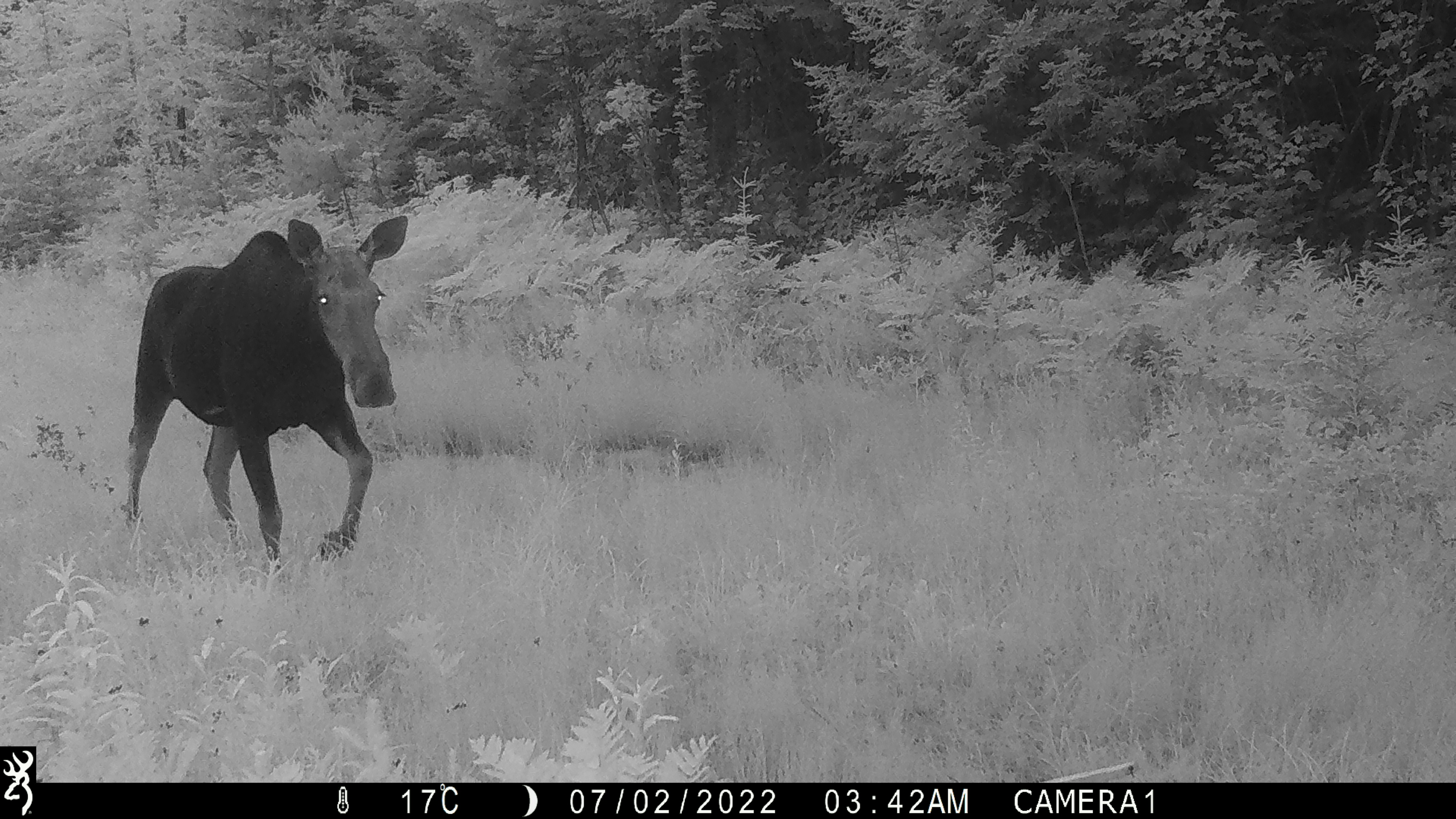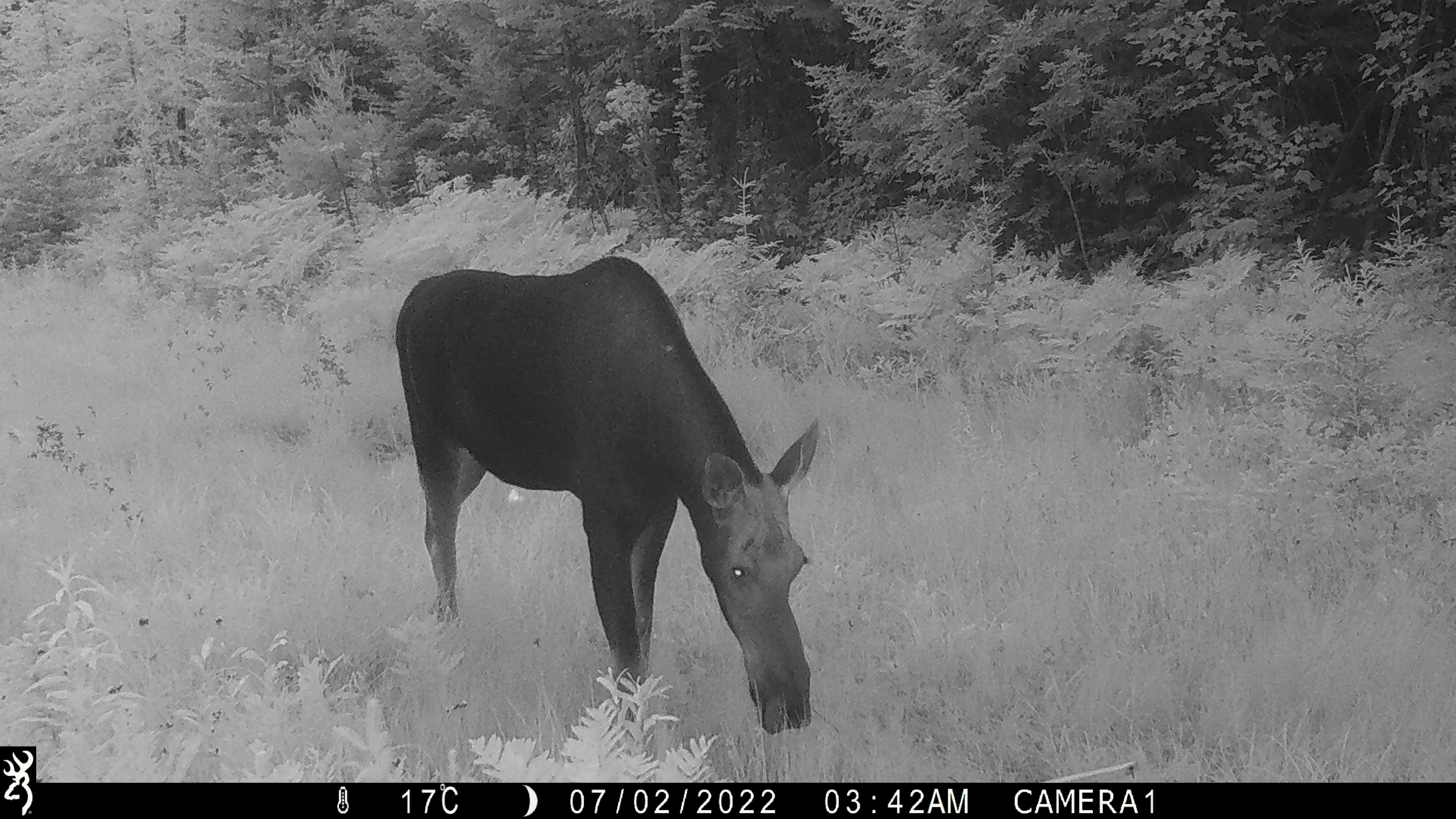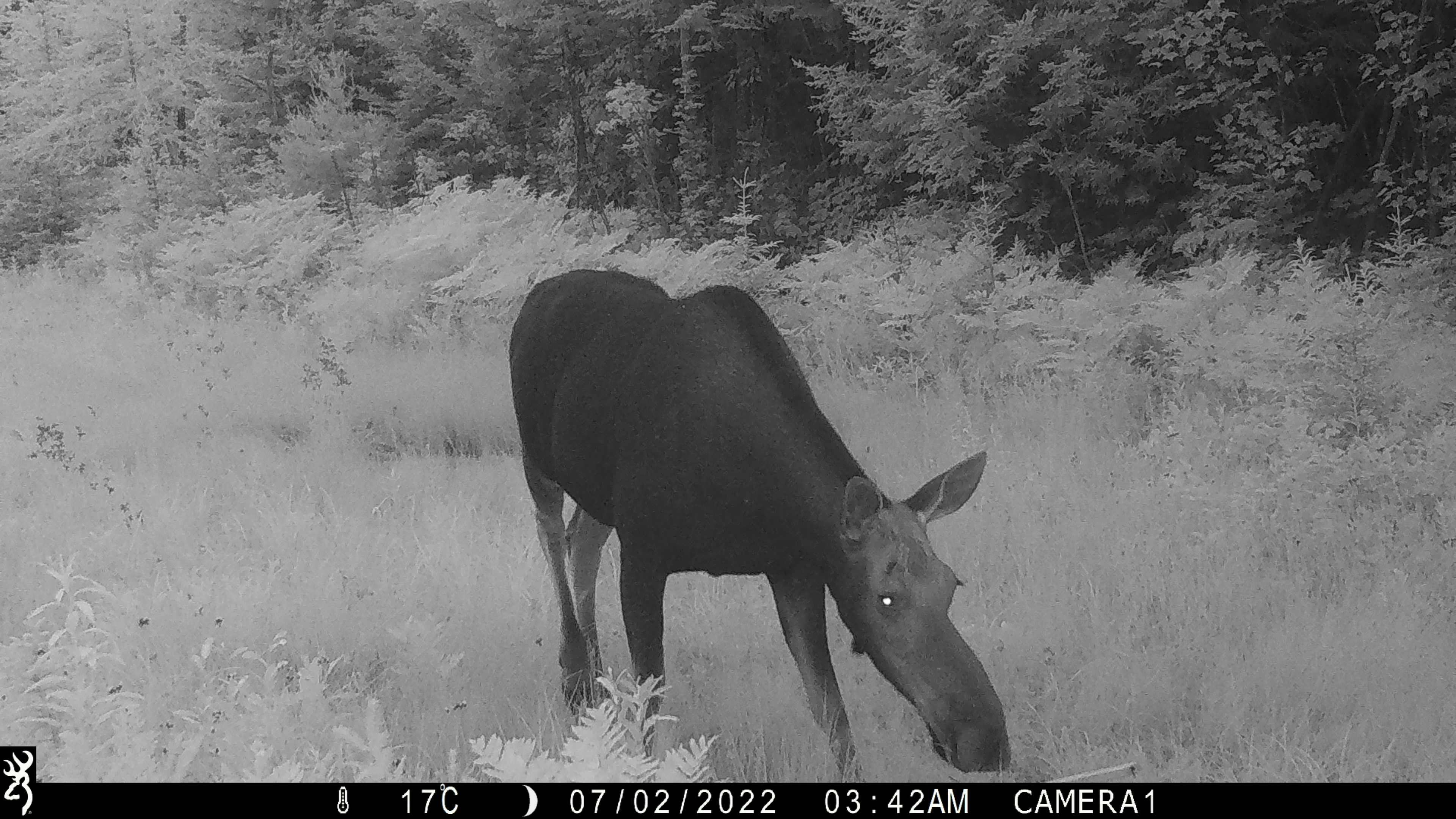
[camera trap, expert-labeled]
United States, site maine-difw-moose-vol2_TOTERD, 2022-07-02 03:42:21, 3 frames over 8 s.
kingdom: Animalia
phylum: Chordata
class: Mammalia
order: Artiodactyla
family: Cervidae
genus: Alces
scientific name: Alces alces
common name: moose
Moose (Alces alces).